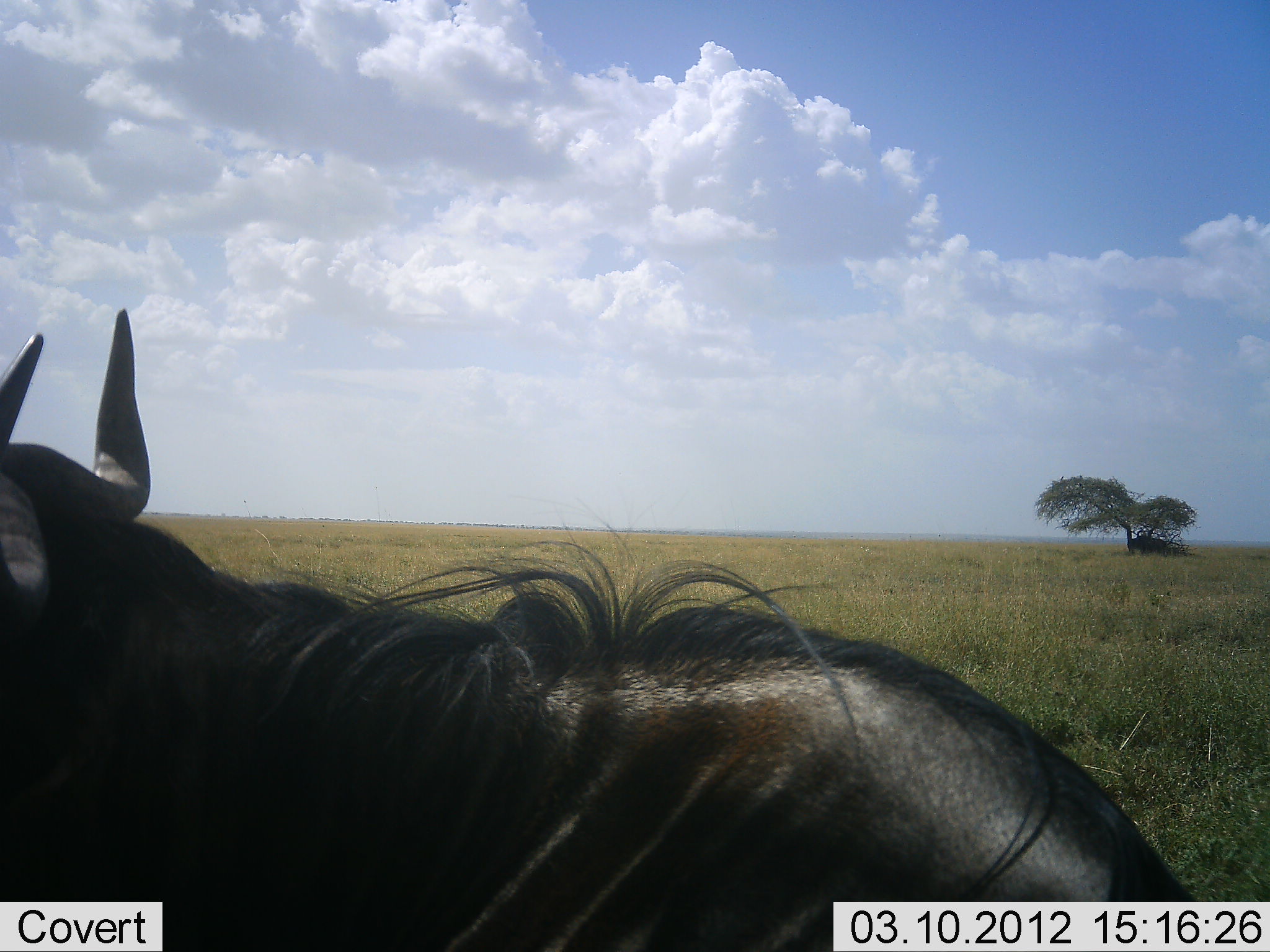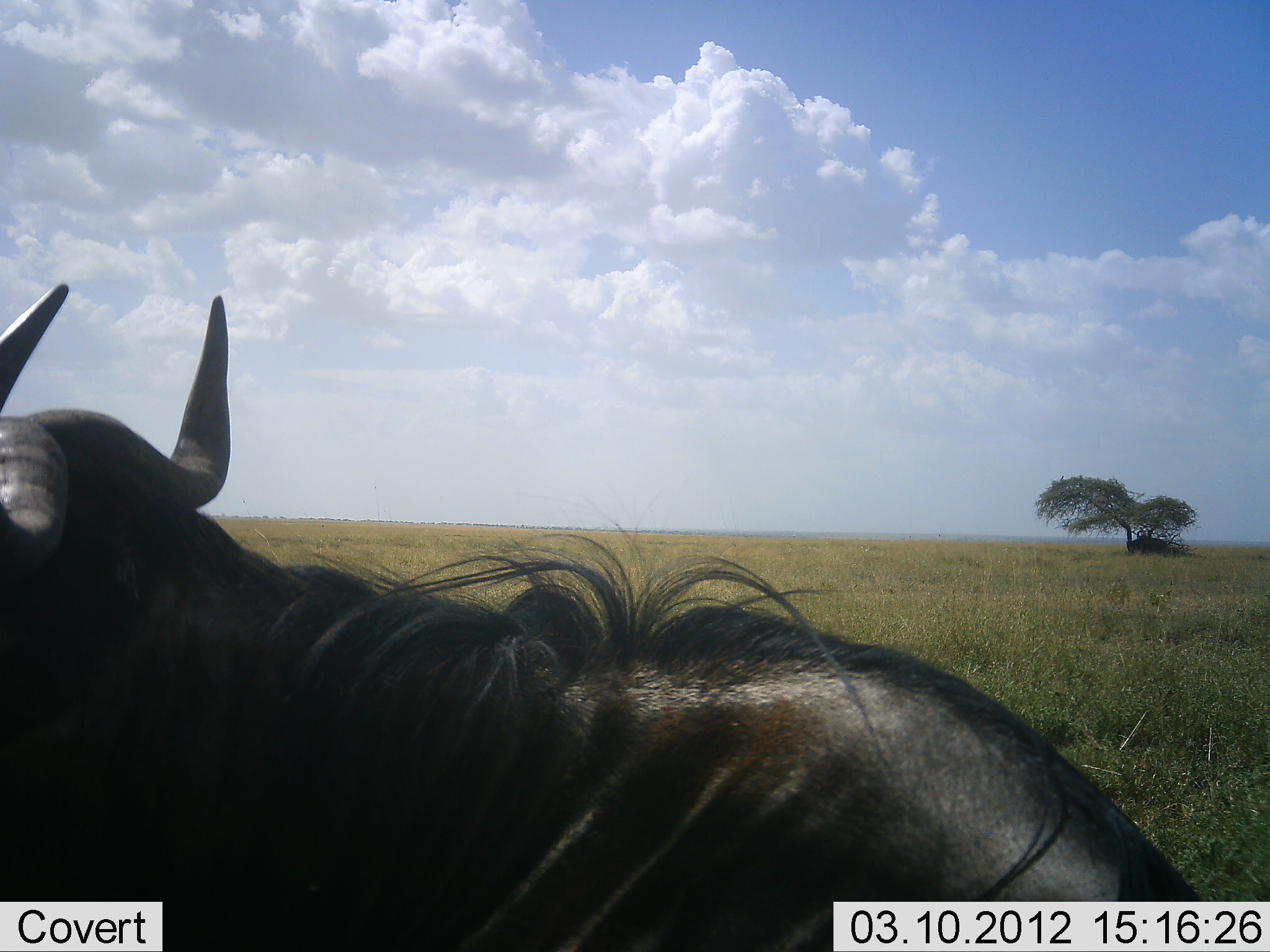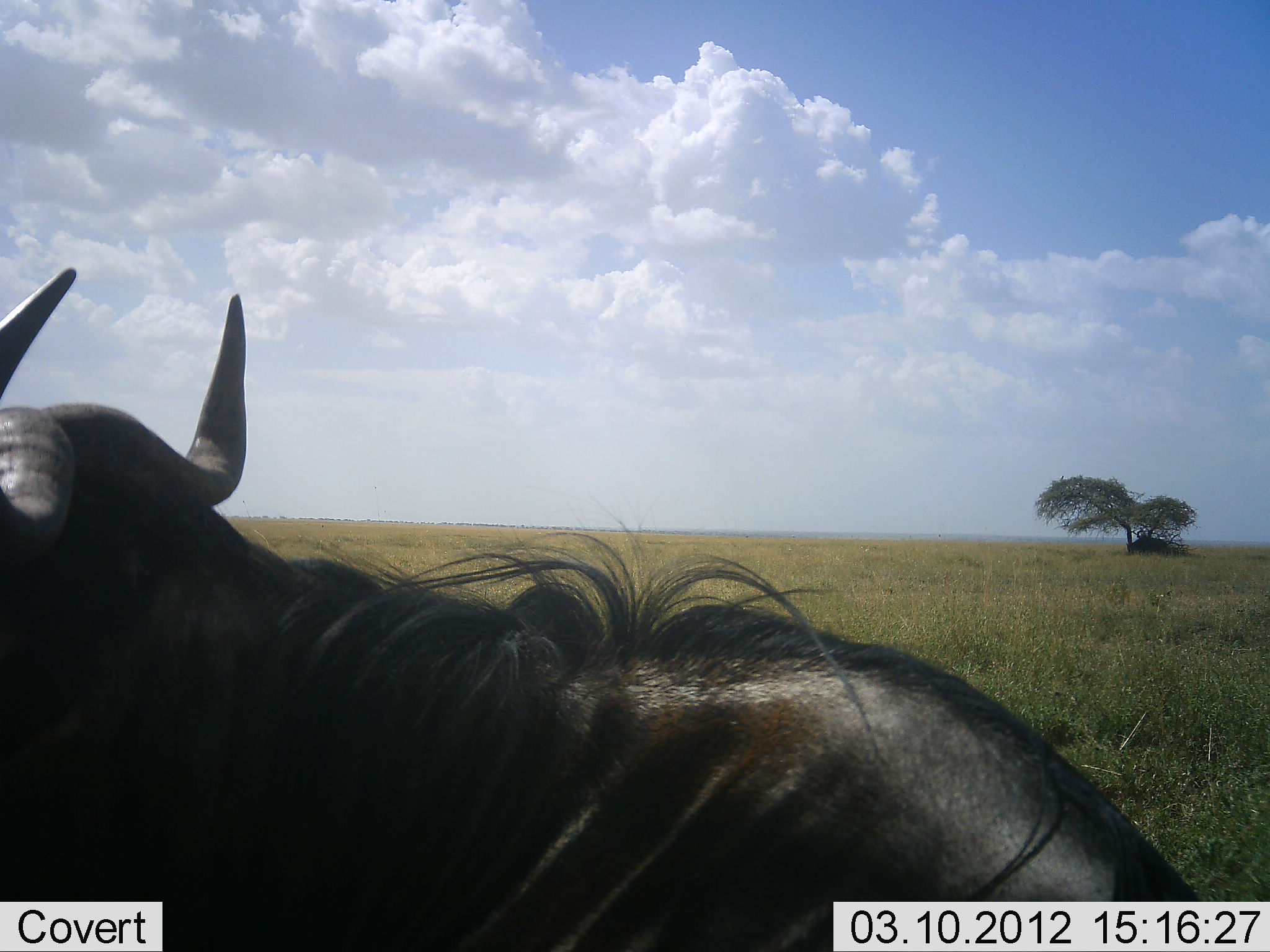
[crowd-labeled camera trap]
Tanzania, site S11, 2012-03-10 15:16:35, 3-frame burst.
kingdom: Animalia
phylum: Chordata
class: Mammalia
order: Artiodactyla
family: Bovidae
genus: Connochaetes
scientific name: Connochaetes taurinus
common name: blue wildebeest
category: wildebeest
Wildebeest (blue wildebeest) (Connochaetes taurinus), count 1. Behavior (volunteer vote fractions): standing 63%, resting 40%, moving 3%, interacting 0%. Young present (vote fraction): 0%. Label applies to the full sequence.